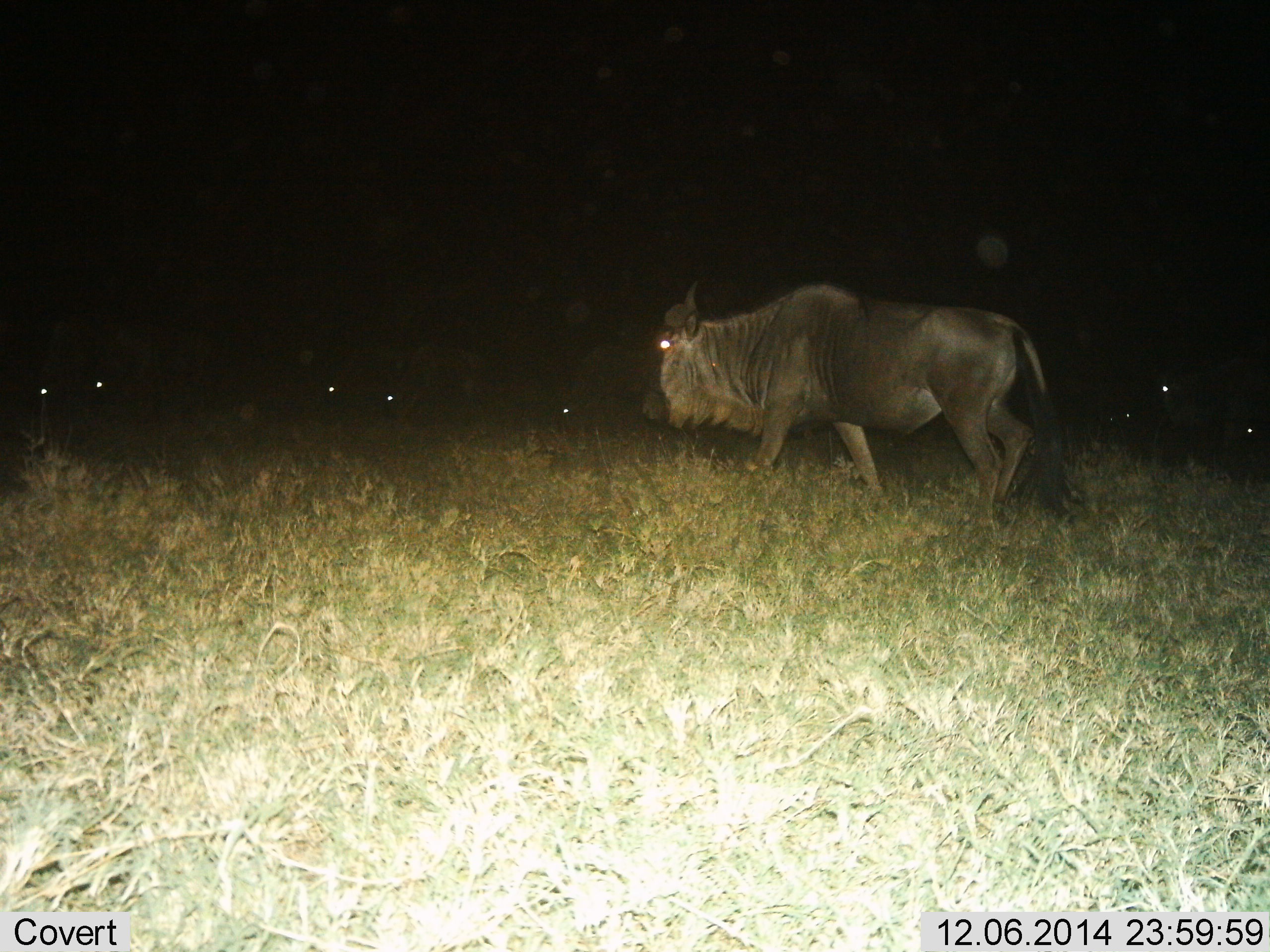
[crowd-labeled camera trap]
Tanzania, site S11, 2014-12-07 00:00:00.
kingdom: Animalia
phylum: Chordata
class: Mammalia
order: Artiodactyla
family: Bovidae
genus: Connochaetes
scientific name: Connochaetes taurinus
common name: blue wildebeest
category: wildebeest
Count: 8.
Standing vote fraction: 40%.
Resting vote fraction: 0%.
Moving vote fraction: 70%.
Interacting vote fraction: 10%.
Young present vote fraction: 0%.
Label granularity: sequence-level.